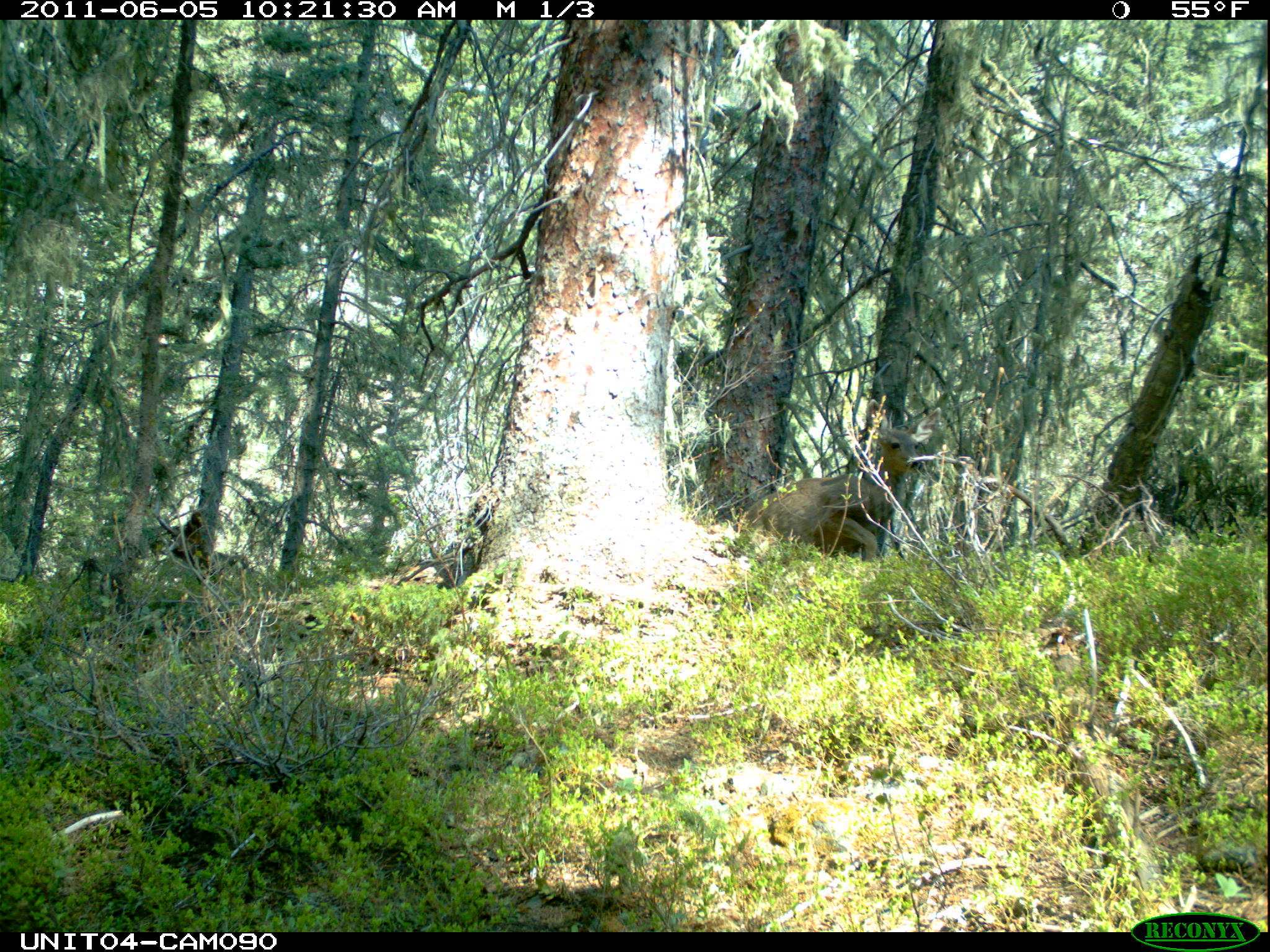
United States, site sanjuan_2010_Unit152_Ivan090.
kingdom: Animalia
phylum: Chordata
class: Mammalia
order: Artiodactyla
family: Cervidae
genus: Odocoileus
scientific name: Odocoileus hemionus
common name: mule deer